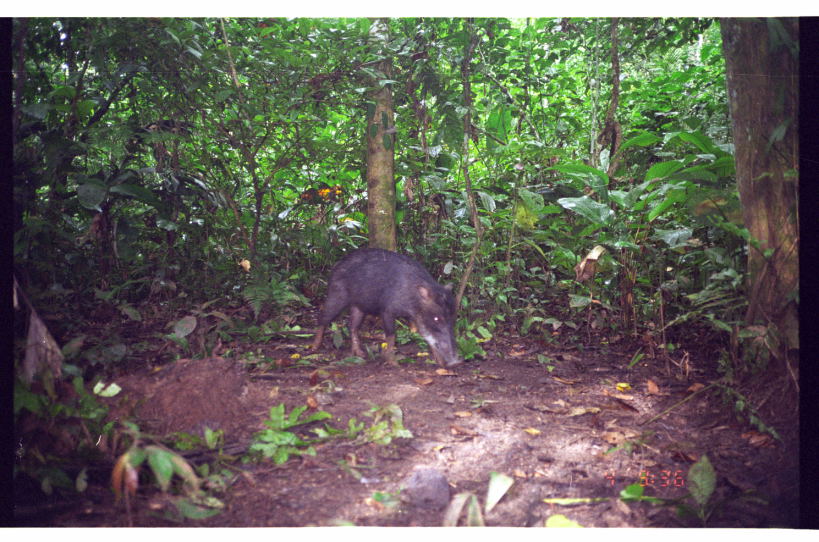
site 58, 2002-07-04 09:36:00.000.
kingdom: Animalia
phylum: Chordata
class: Mammalia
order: Artiodactyla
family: Tayassuidae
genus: Tayassu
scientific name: Tayassu pecari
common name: white-lipped peccary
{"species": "Tayassu pecari (white-lipped peccary)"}